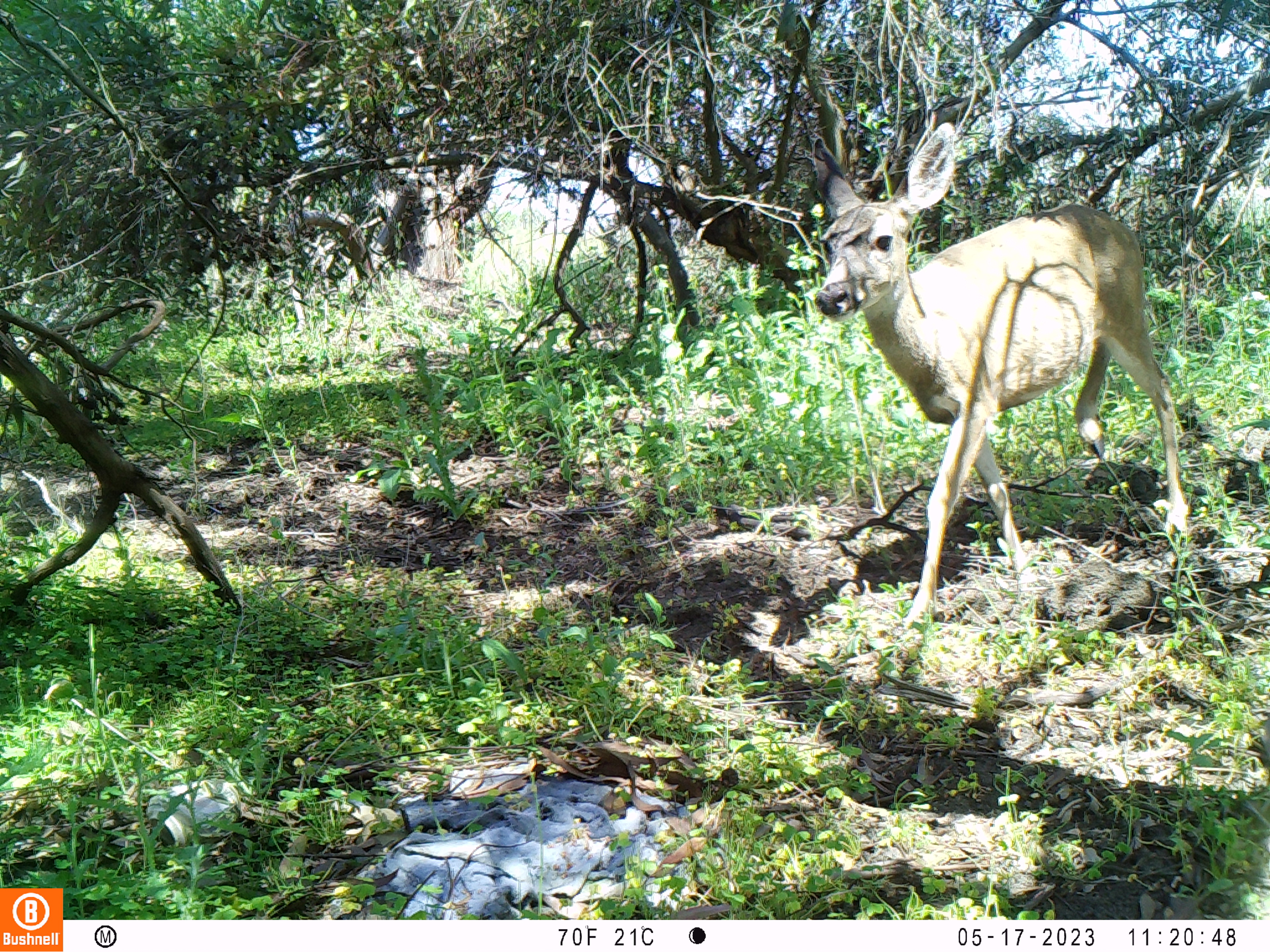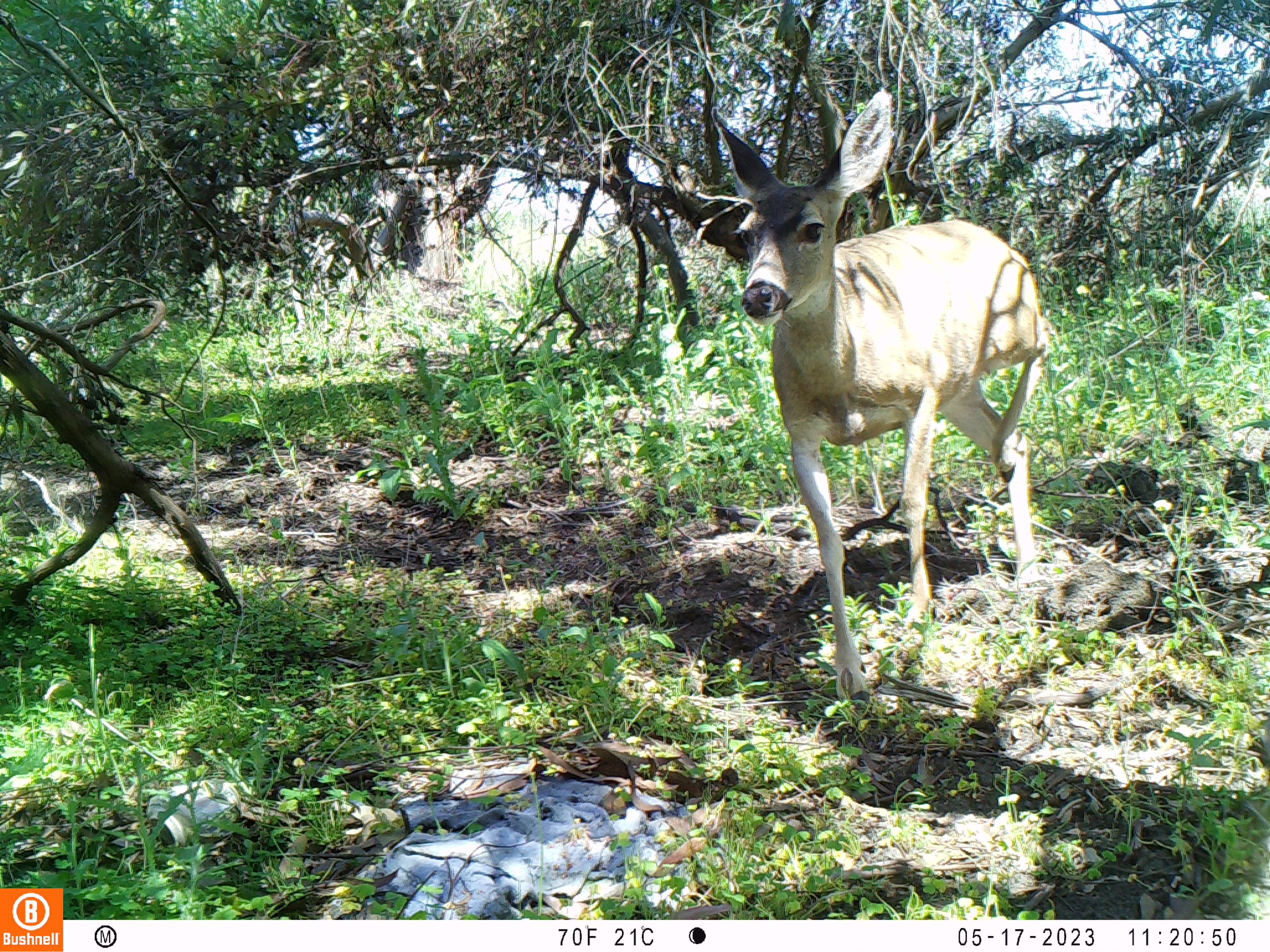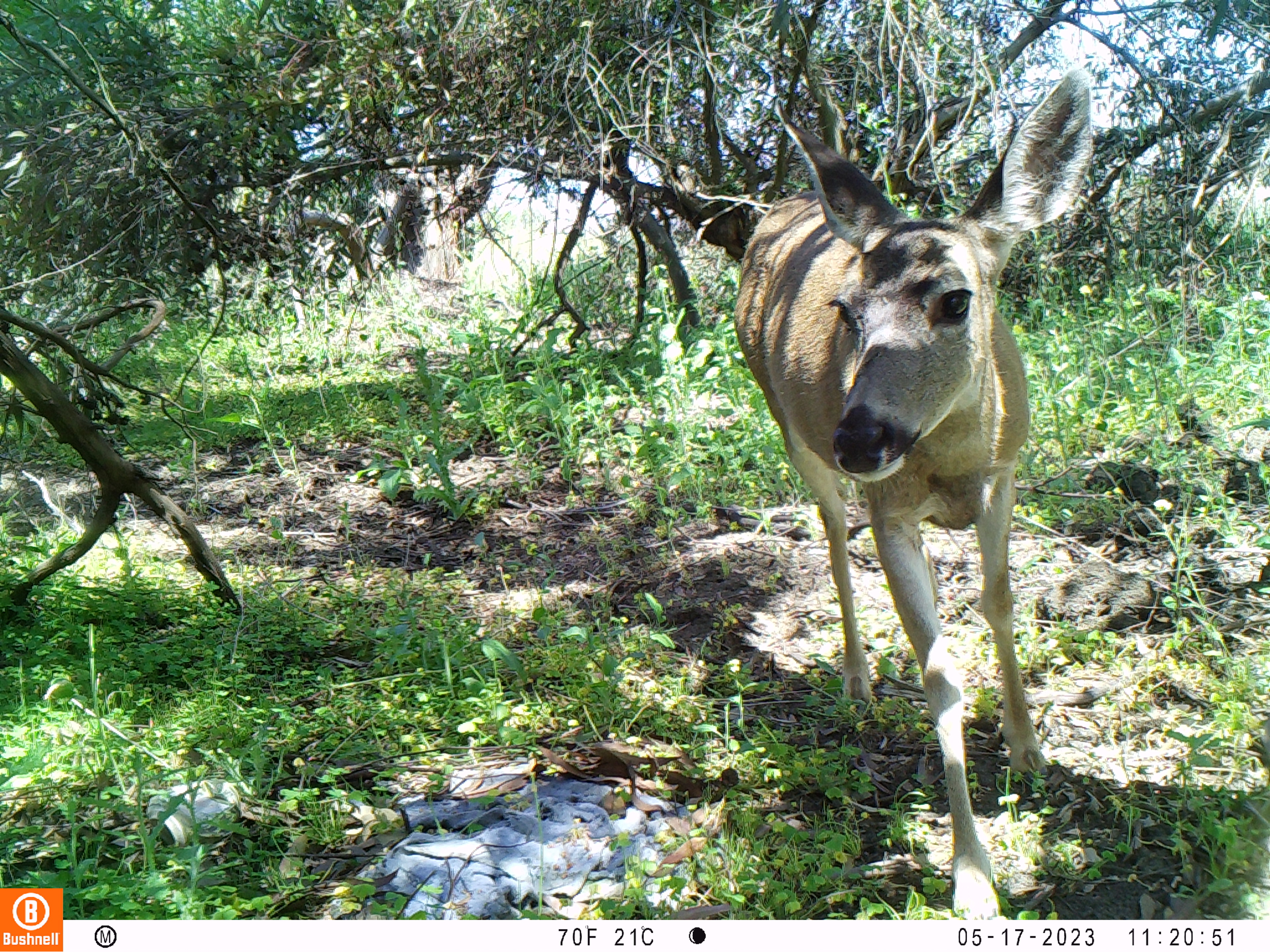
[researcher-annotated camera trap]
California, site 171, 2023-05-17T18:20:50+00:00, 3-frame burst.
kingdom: Animalia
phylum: Chordata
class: Mammalia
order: Artiodactyla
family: Cervidae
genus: Odocoileus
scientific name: Odocoileus hemionus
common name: mule deer